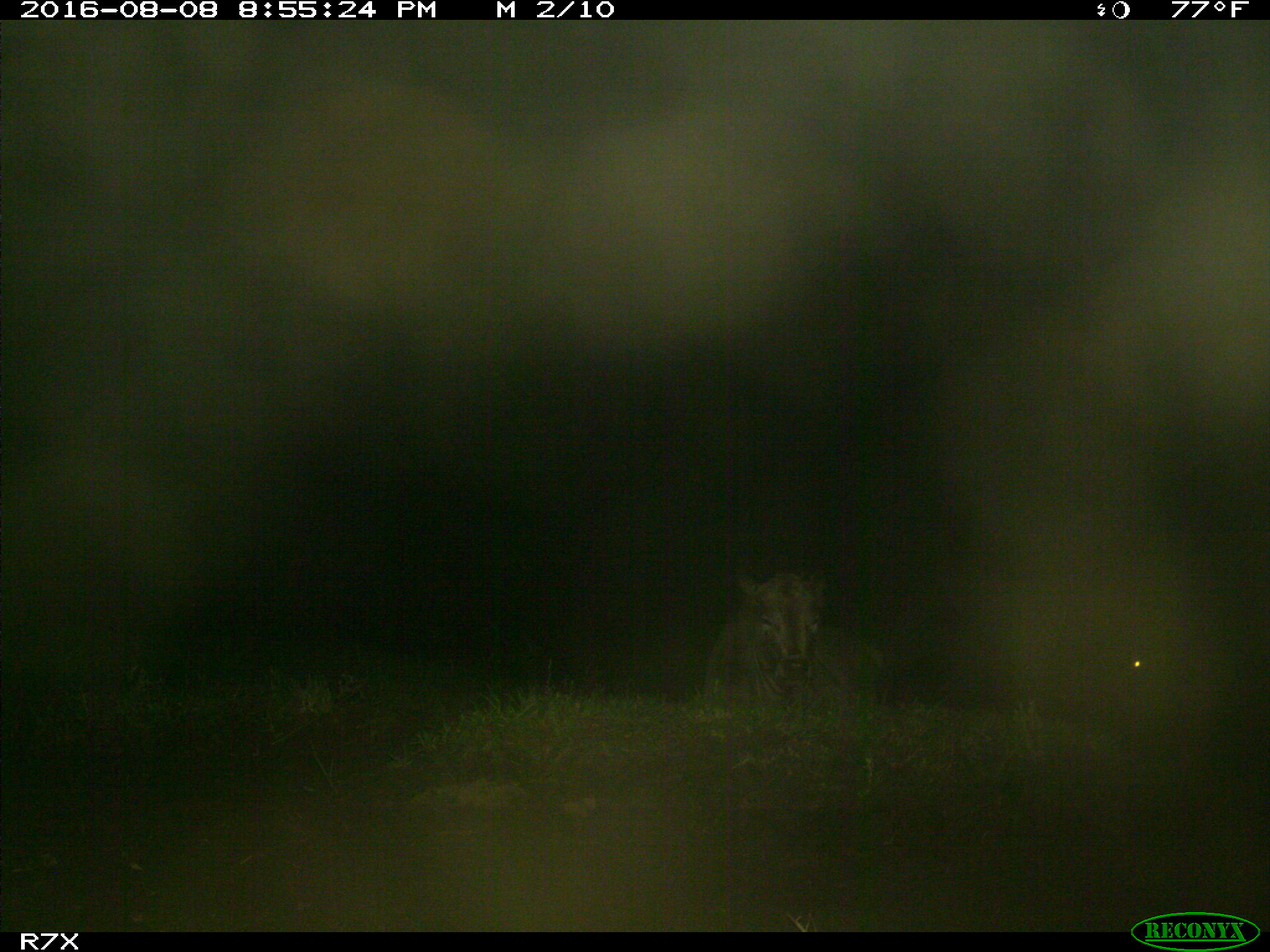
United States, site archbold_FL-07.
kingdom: Animalia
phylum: Chordata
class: Mammalia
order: Artiodactyla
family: Bovidae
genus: Bos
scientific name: Bos taurus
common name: domestic cow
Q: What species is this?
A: Bos taurus (domestic cow).